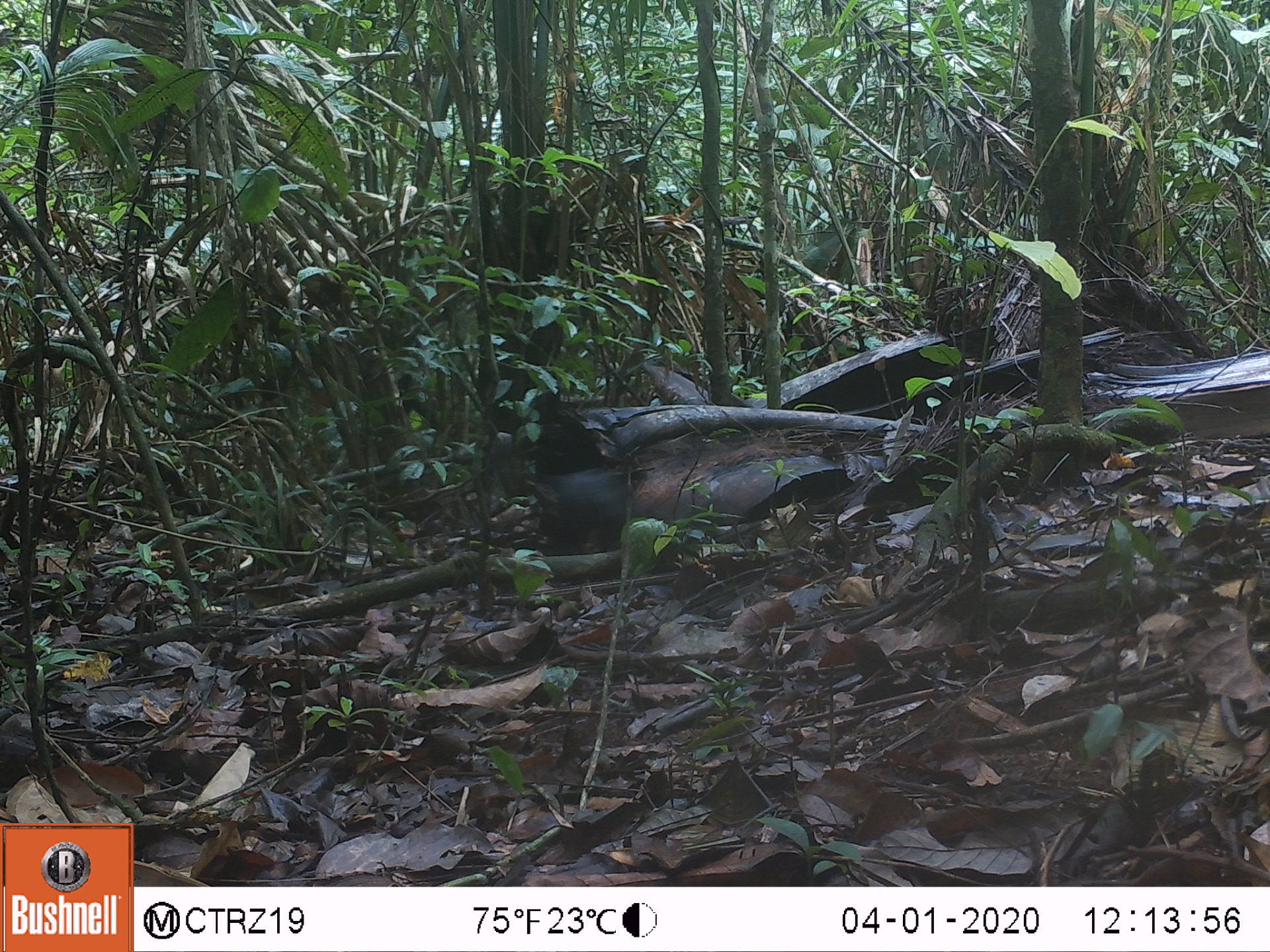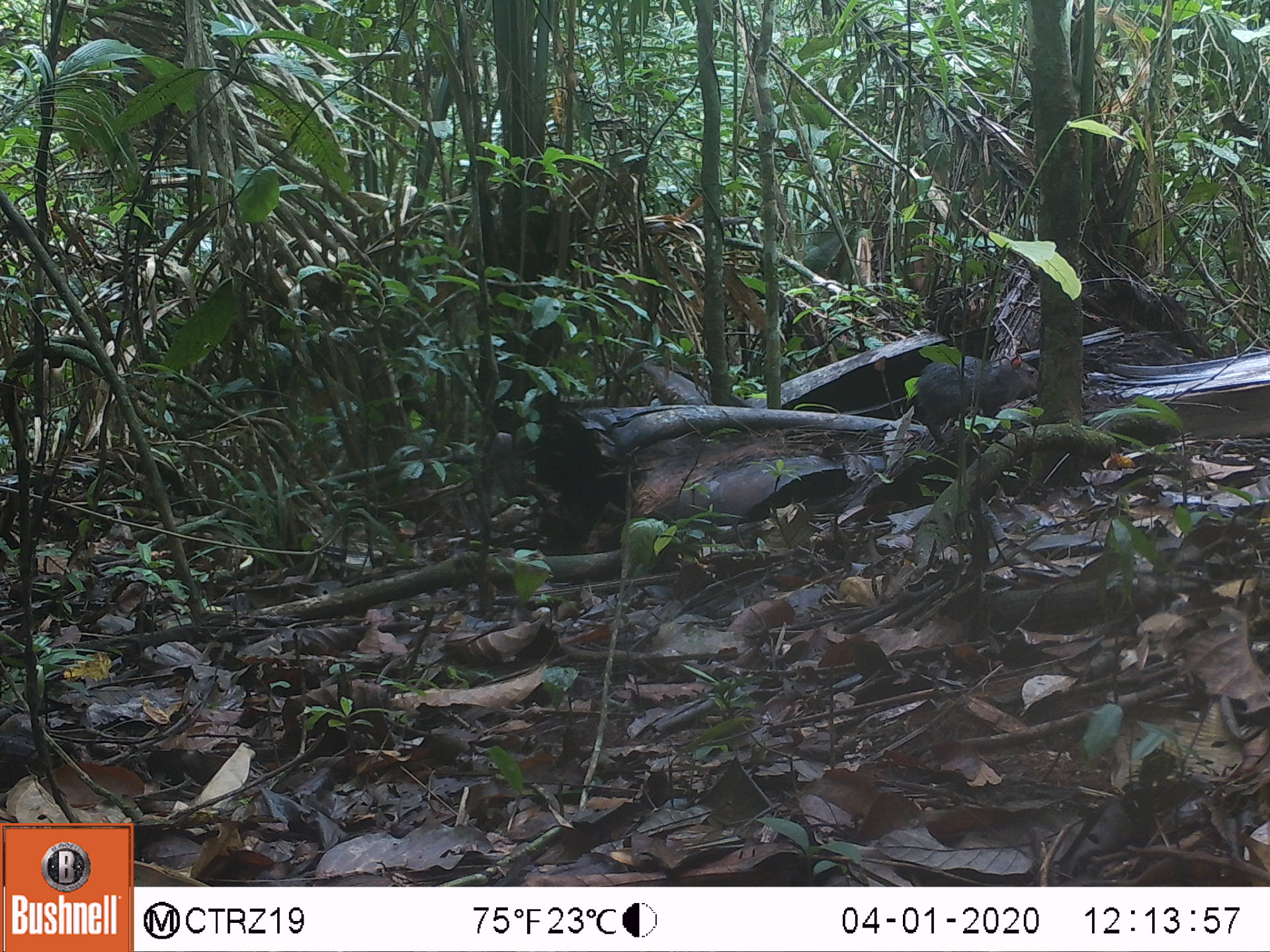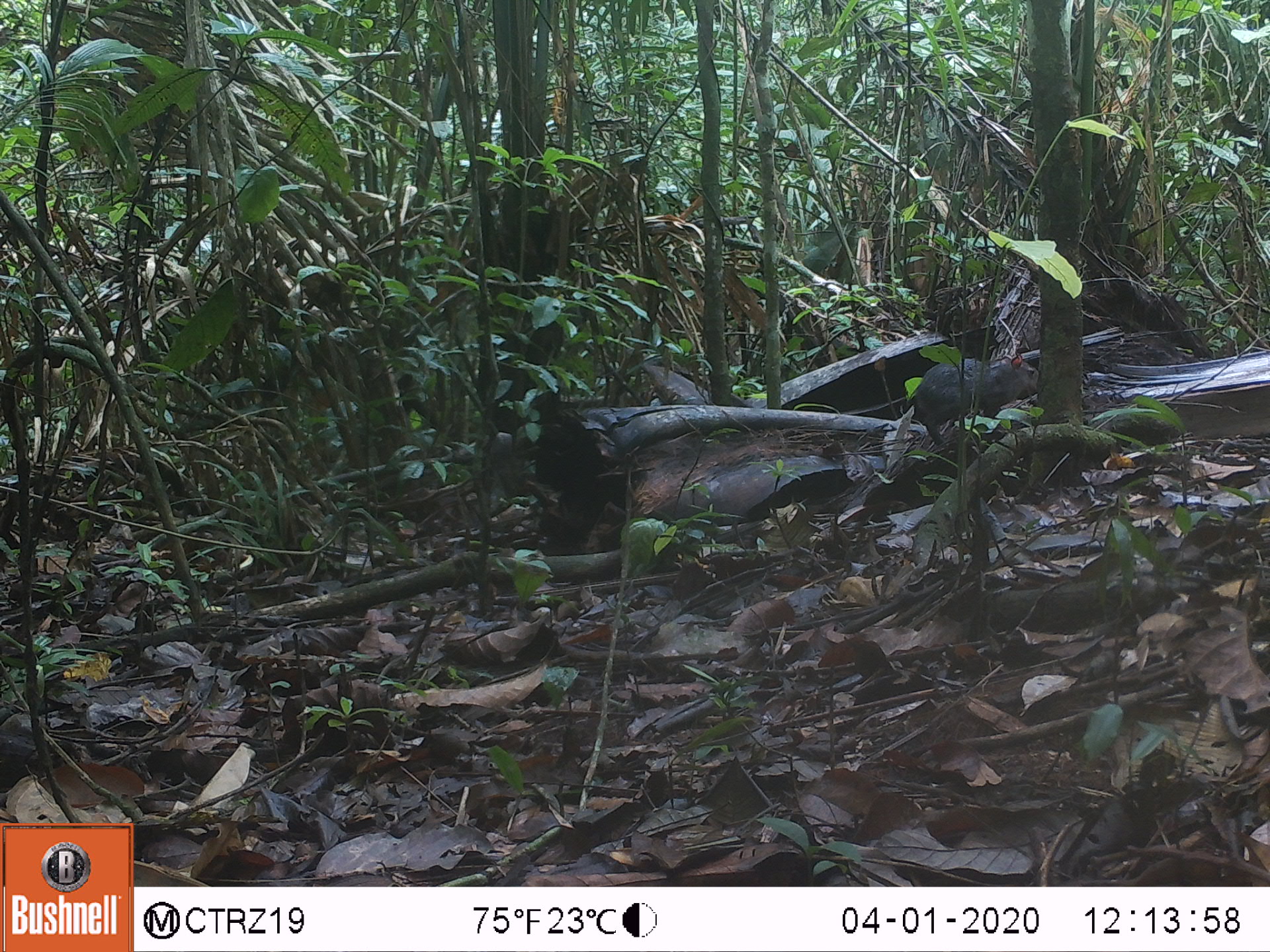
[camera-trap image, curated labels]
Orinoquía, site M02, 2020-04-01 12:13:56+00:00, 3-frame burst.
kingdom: Animalia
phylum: Chordata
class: Mammalia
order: Rodentia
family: Dasyproctidae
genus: Dasyprocta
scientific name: Dasyprocta fuliginosa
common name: black agouti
Black agouti (Dasyprocta fuliginosa).